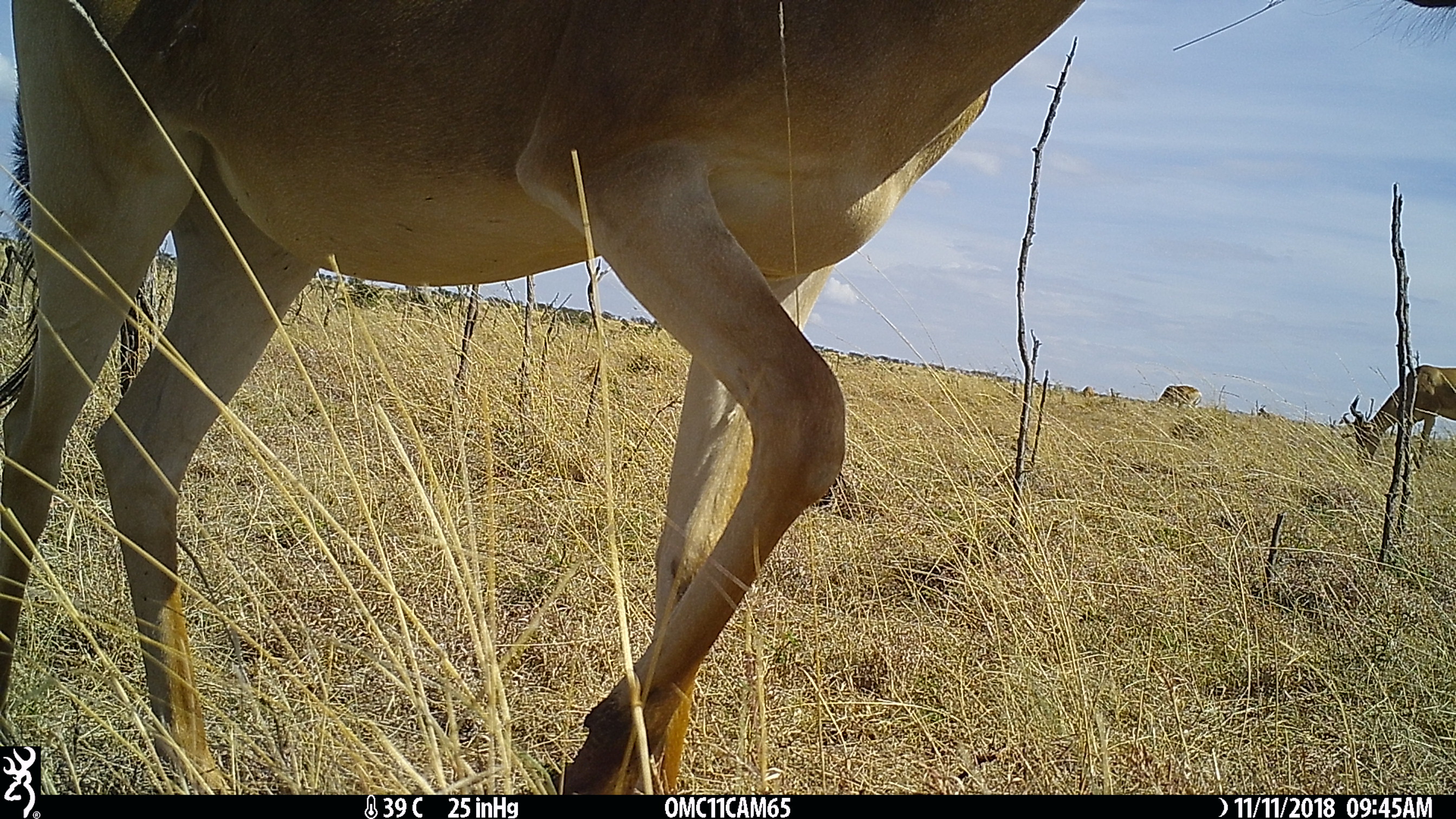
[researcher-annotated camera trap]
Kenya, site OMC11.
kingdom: Animalia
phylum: Chordata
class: Mammalia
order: Artiodactyla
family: Bovidae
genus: Alcelaphus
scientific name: Alcelaphus buselaphus cokii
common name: coke's hartebeest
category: hartebeest cokes